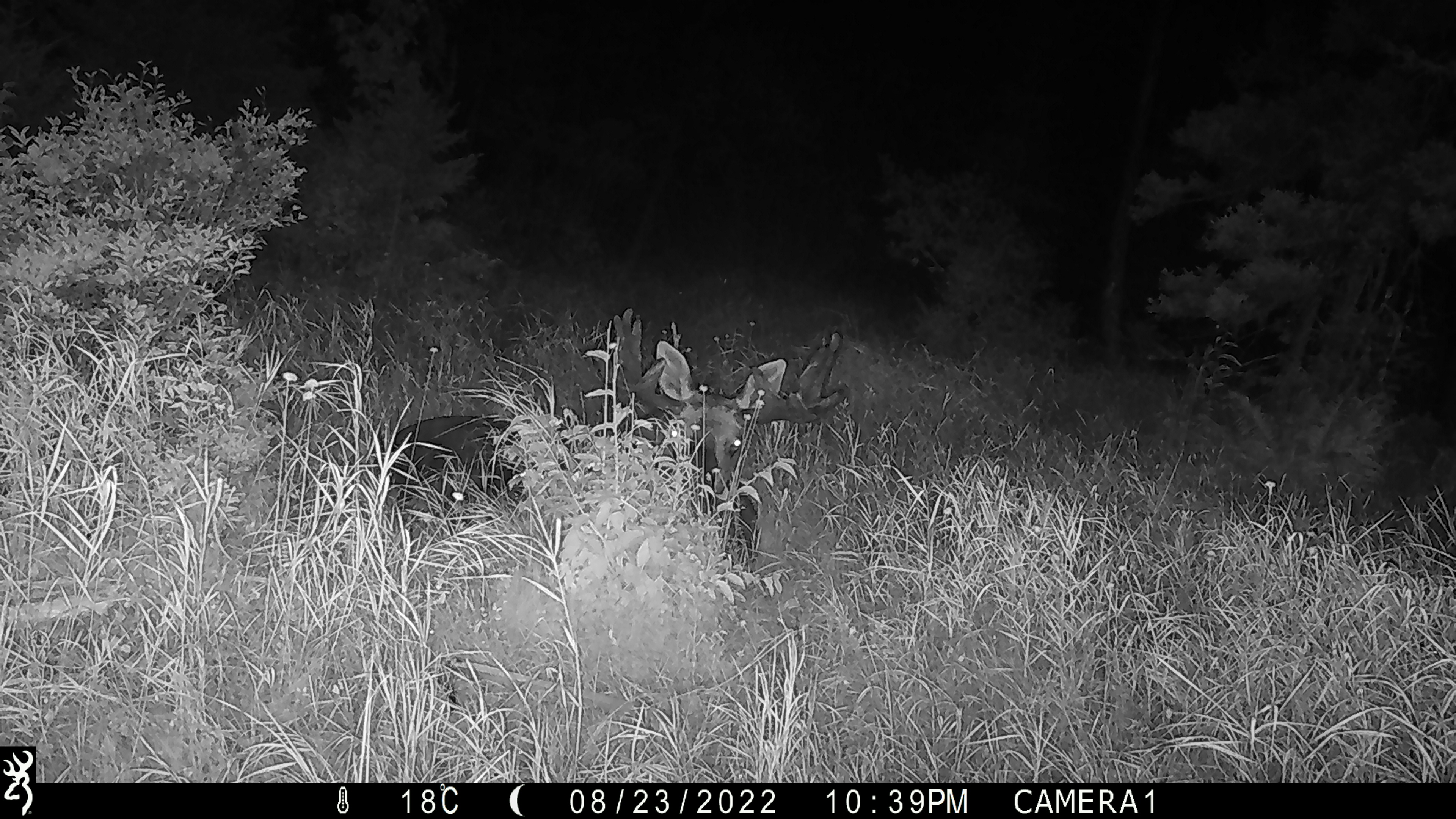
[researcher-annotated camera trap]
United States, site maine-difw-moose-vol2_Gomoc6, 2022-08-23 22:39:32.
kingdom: Animalia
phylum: Chordata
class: Mammalia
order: Artiodactyla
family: Cervidae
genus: Alces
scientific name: Alces alces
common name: moose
Moose (Alces alces).